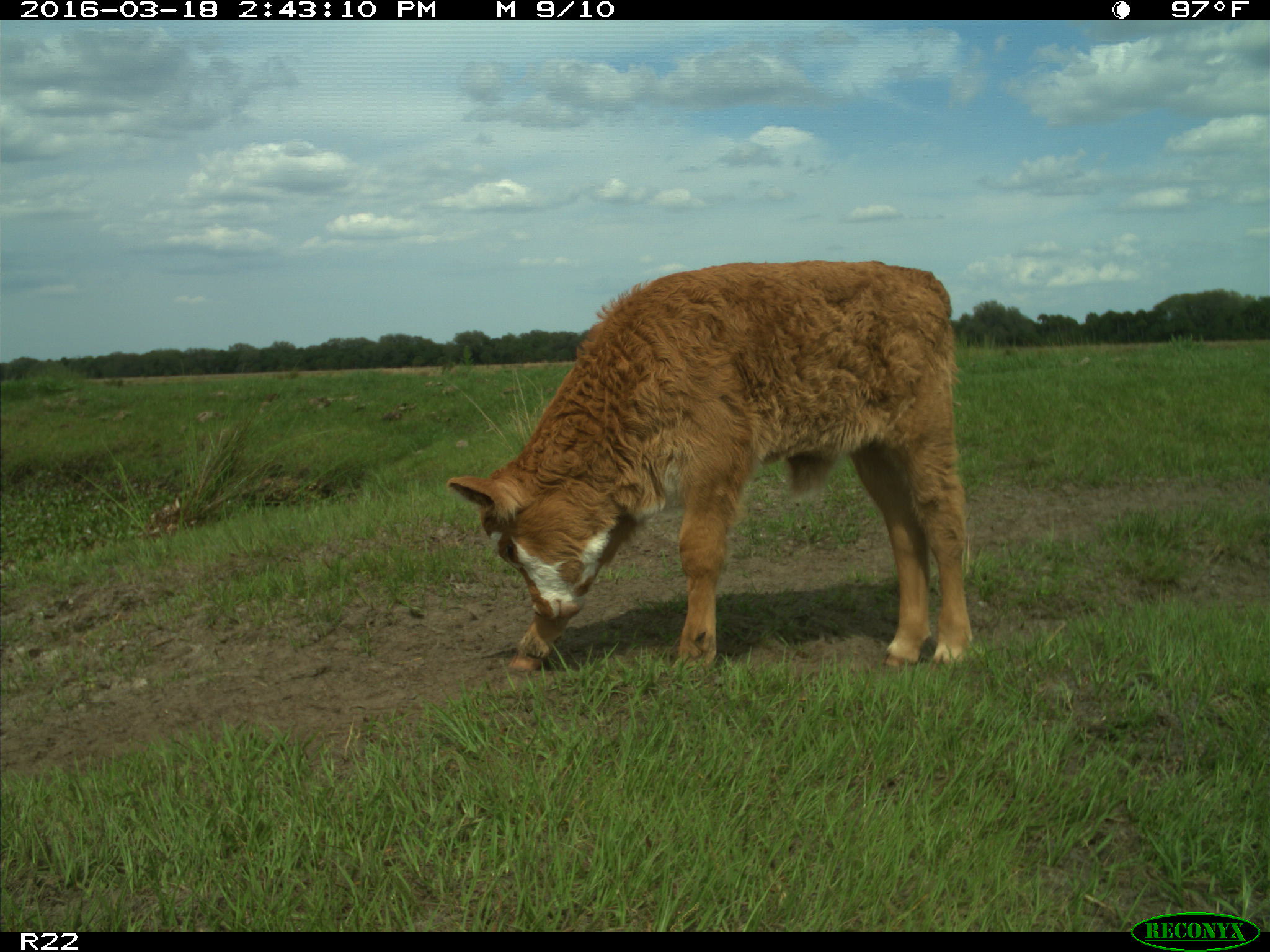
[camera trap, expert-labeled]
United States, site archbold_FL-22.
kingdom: Animalia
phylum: Chordata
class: Mammalia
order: Artiodactyla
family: Bovidae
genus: Bos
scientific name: Bos taurus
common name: domestic cow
Bos taurus (domestic cow).